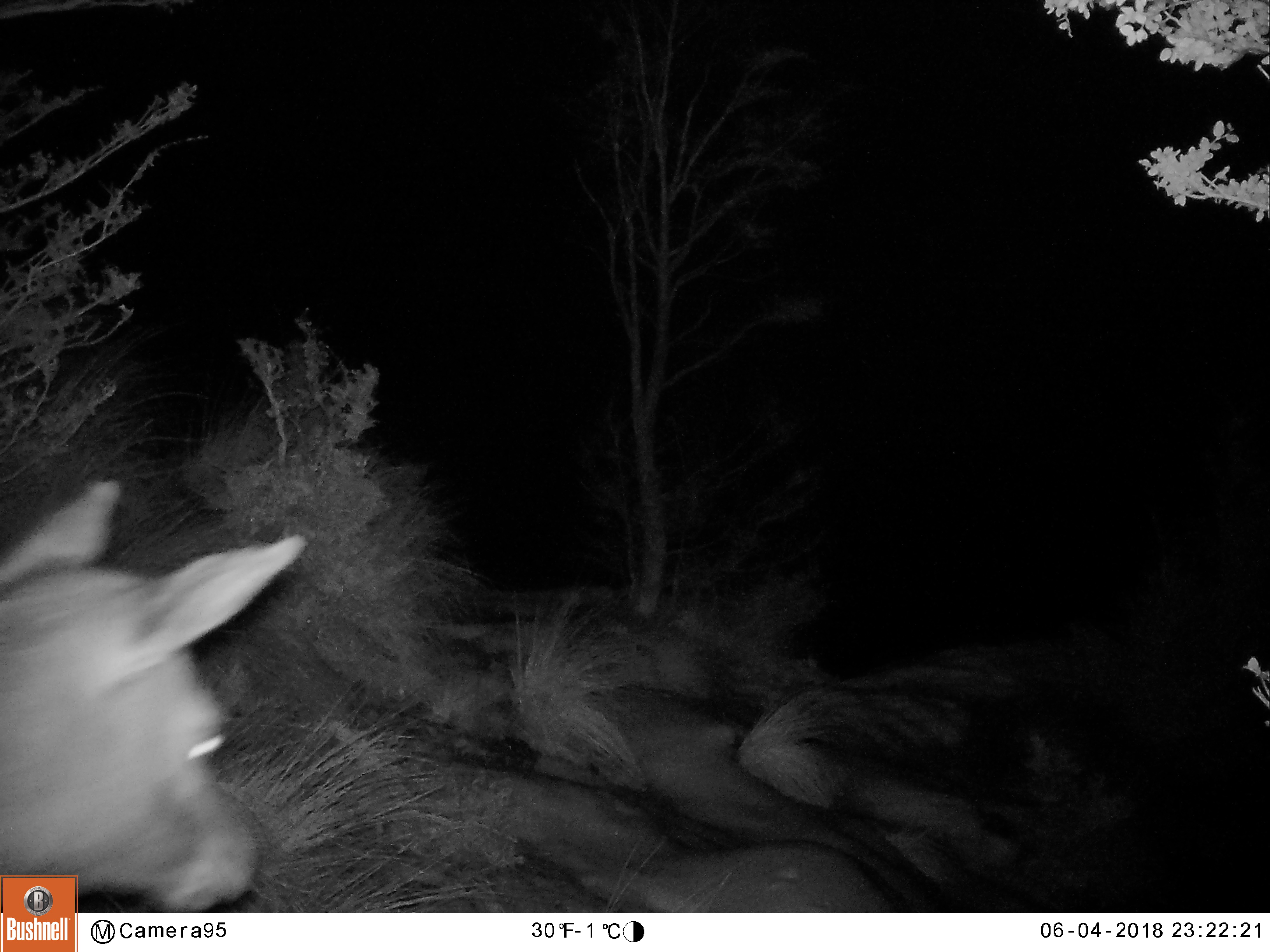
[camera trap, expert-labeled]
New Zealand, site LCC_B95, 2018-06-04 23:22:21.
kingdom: Animalia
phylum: Chordata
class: Mammalia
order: Artiodactyla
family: Cervidae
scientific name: Cervidae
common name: deer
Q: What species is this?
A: Deer (Cervidae).